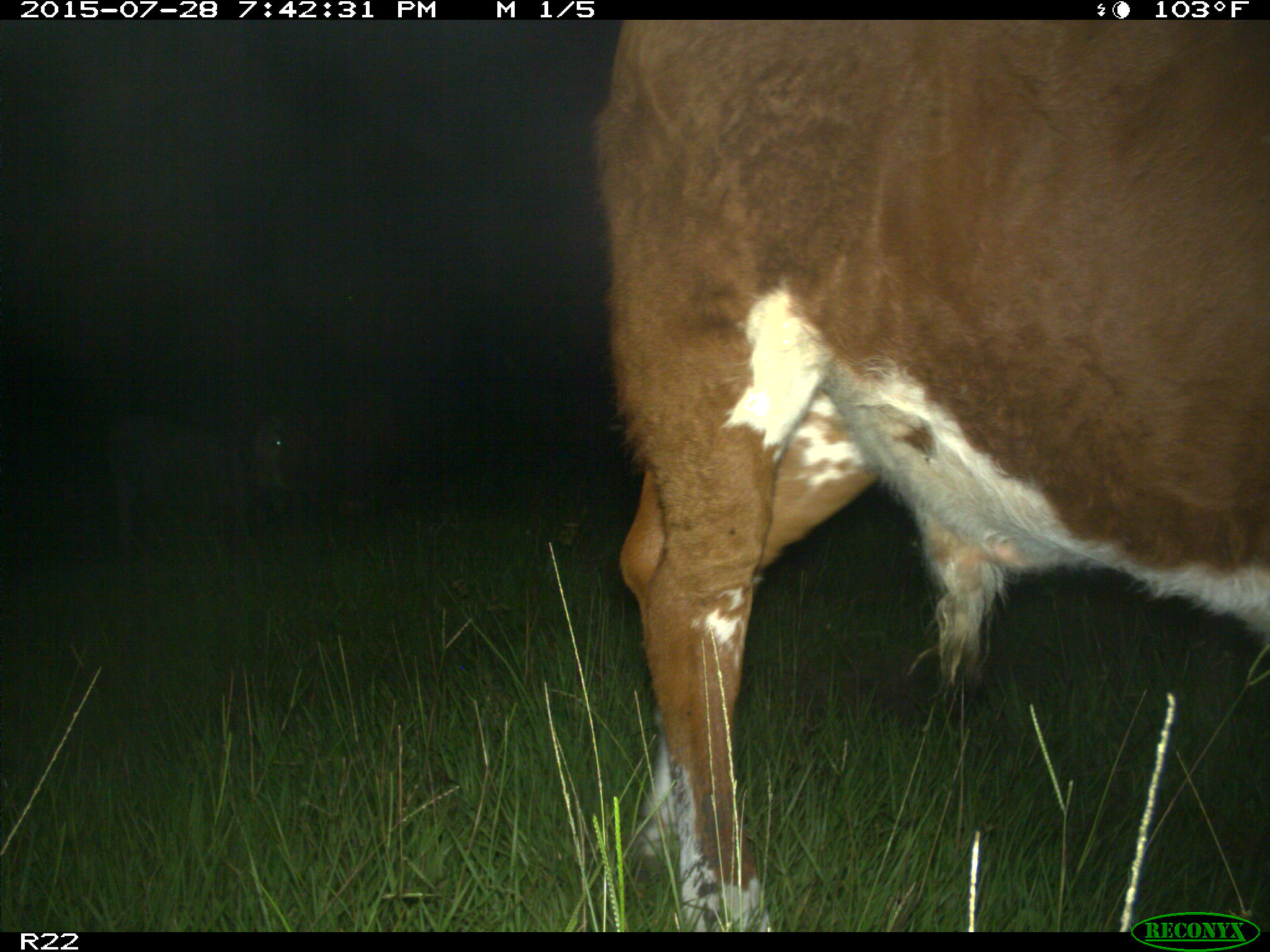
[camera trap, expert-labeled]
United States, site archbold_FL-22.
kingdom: Animalia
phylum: Chordata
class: Mammalia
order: Artiodactyla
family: Bovidae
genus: Bos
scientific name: Bos taurus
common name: domestic cow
Bos taurus (domestic cow).